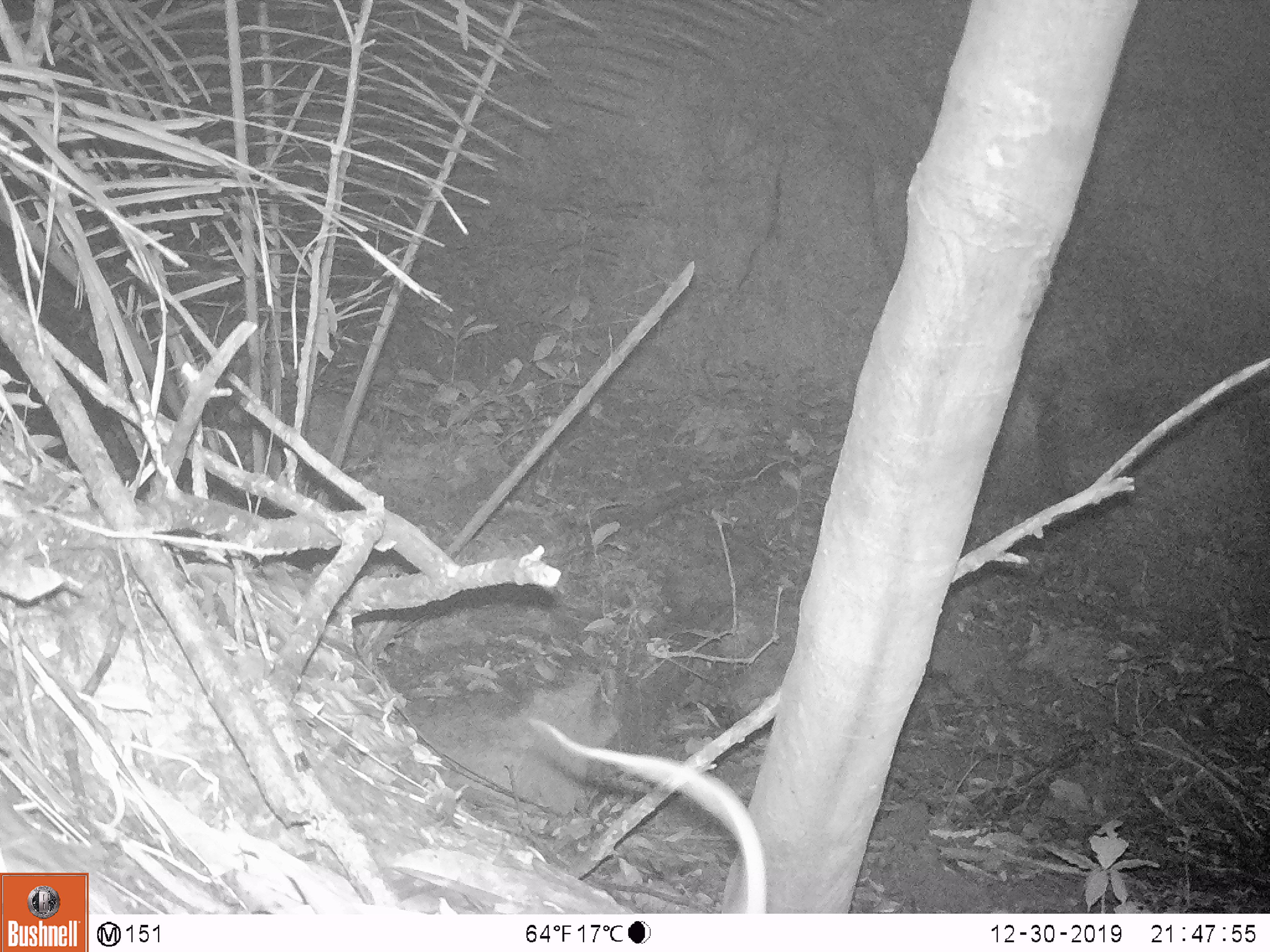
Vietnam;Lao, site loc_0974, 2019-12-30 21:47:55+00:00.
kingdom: Animalia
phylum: Chordata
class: Mammalia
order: Rodentia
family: Muridae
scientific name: Muridae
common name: old-world mice and rats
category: unidentified murid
Unidentified murid (old-world mice and rats) (Muridae). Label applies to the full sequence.